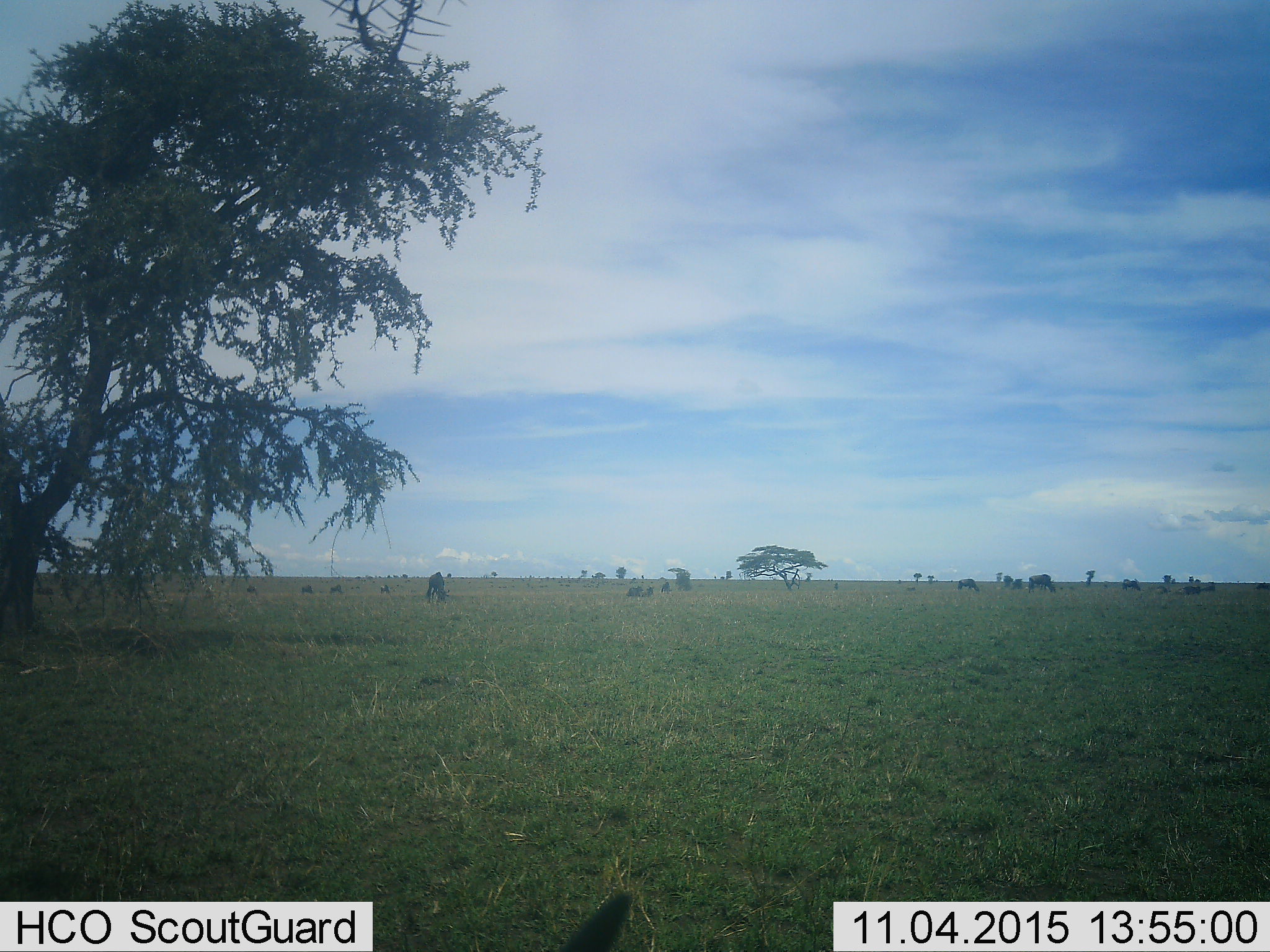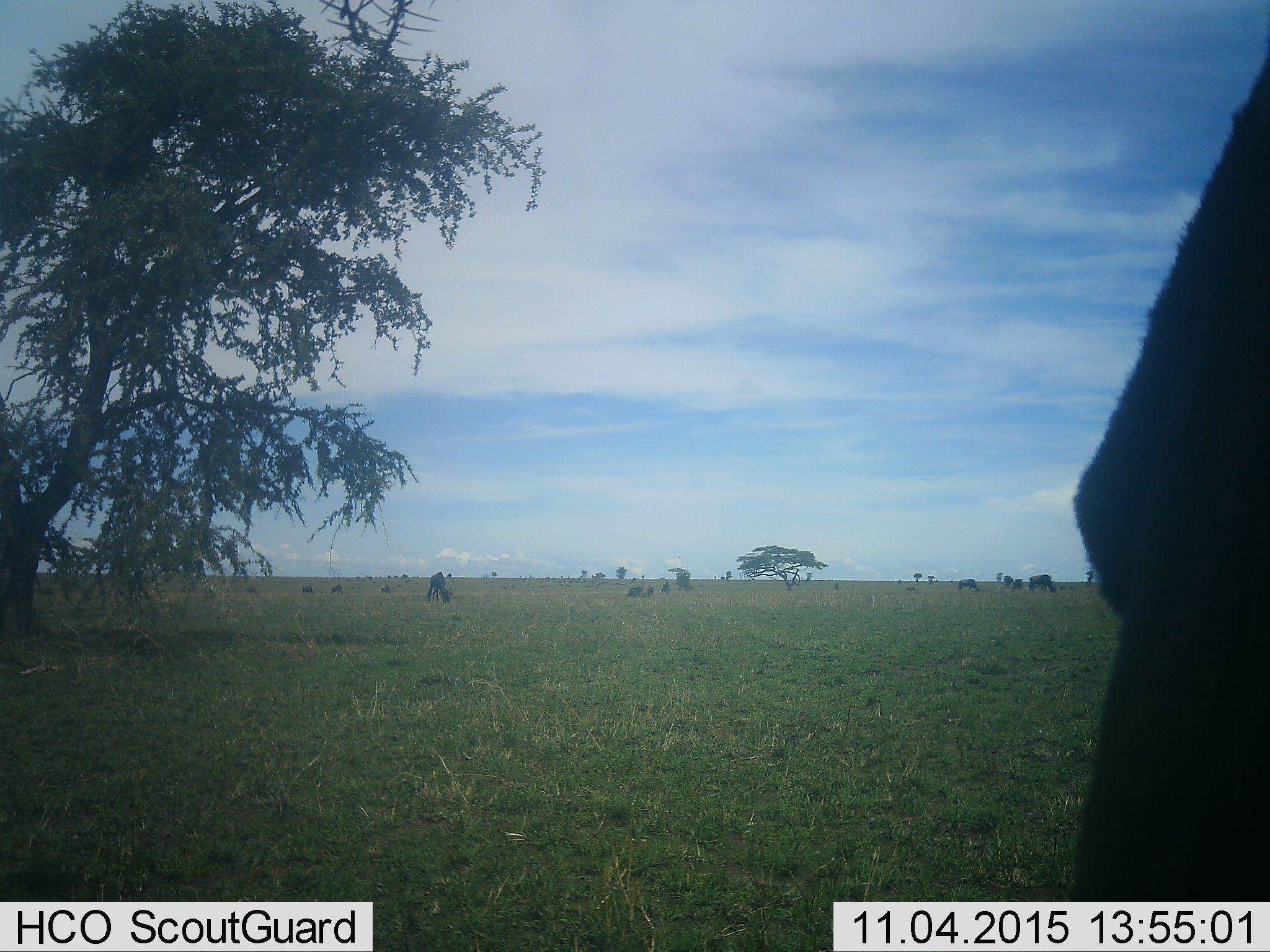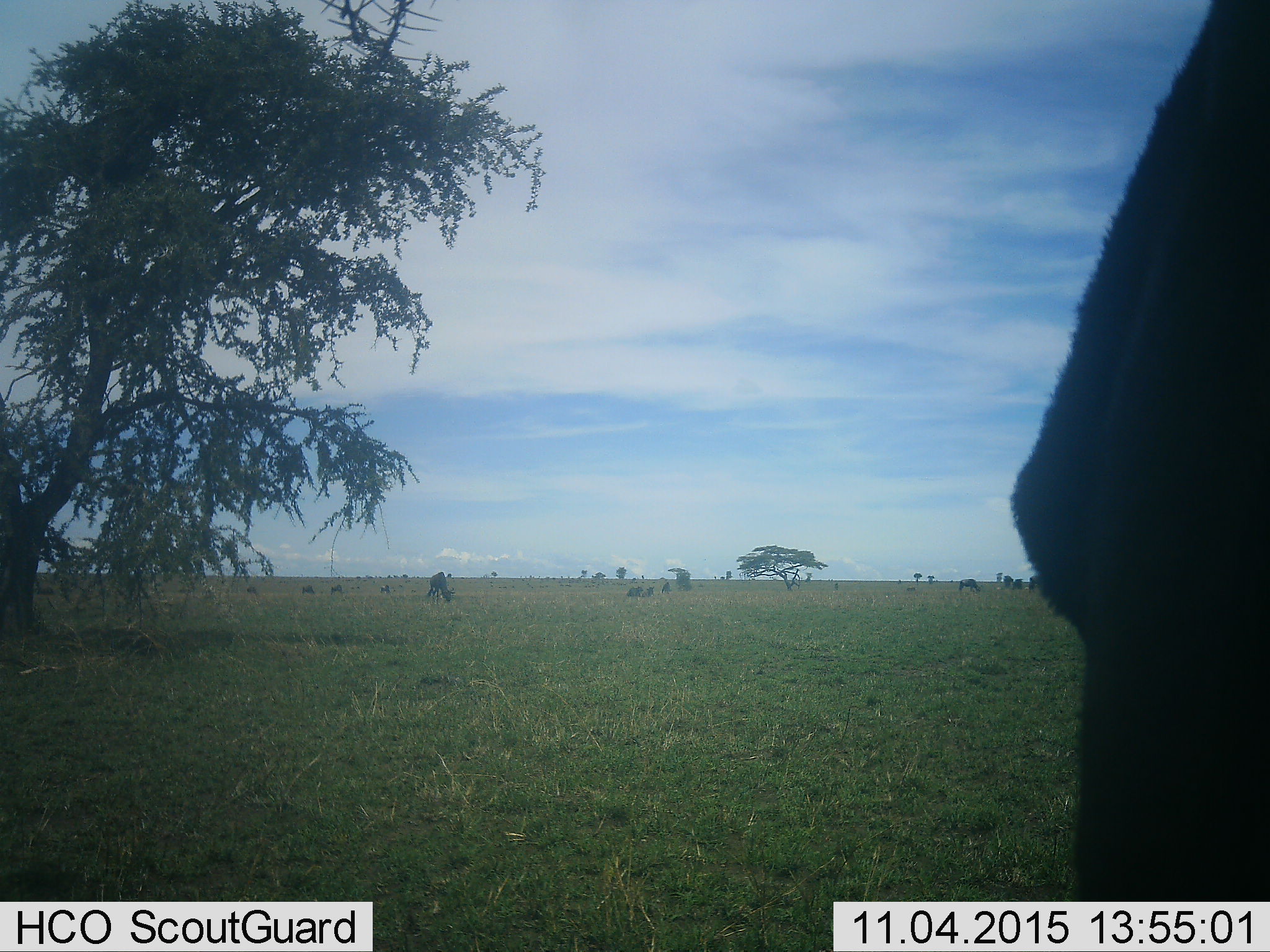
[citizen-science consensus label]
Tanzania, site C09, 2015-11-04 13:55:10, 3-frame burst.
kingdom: Animalia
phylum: Chordata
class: Mammalia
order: Artiodactyla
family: Bovidae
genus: Connochaetes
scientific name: Connochaetes taurinus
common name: blue wildebeest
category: wildebeest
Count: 11-50.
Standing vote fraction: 60%.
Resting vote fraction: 20%.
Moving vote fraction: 47%.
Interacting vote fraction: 7%.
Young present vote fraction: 20%.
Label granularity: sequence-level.